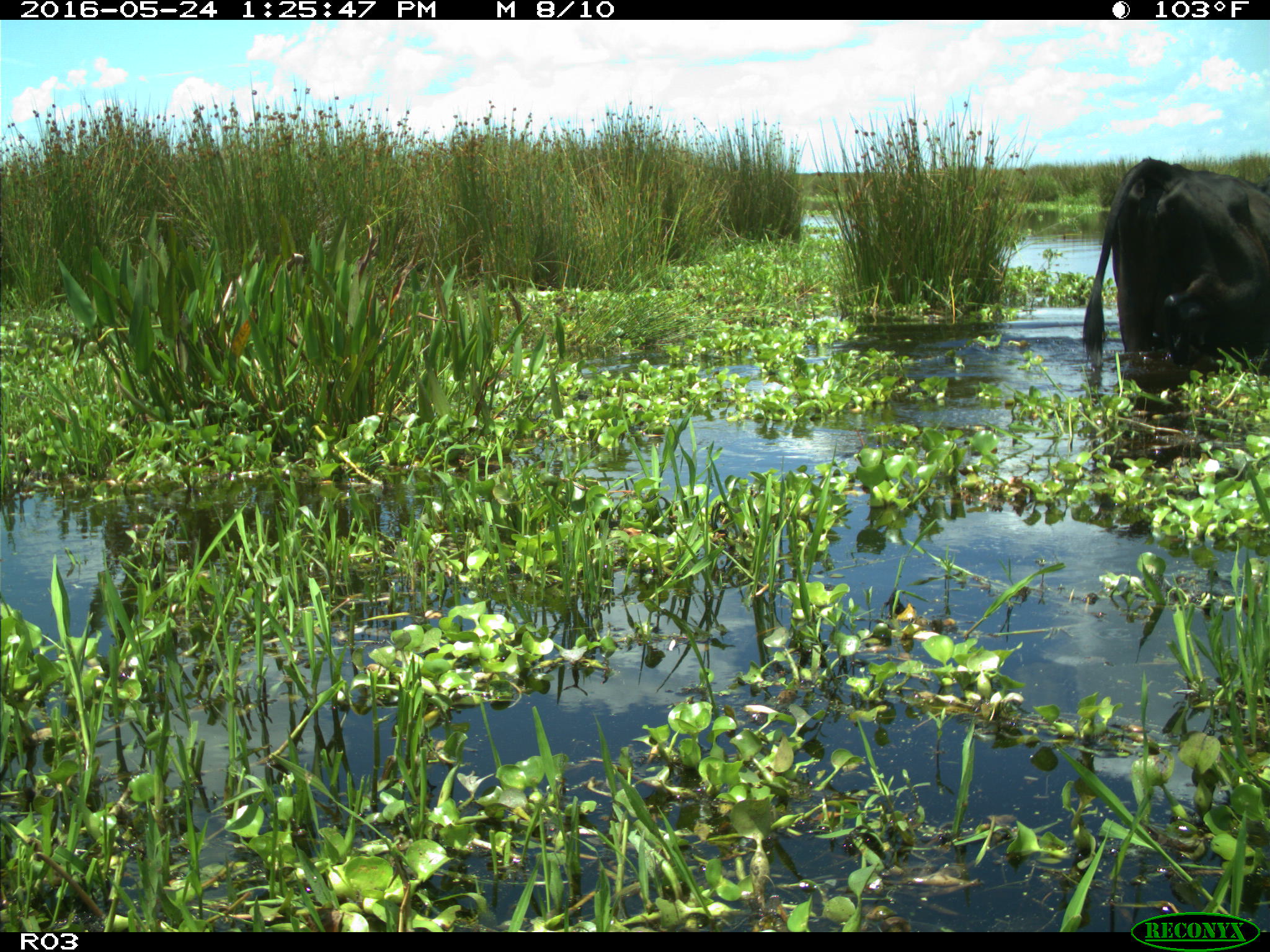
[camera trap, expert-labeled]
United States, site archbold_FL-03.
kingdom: Animalia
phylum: Chordata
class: Mammalia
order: Artiodactyla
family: Bovidae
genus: Bos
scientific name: Bos taurus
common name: domestic cow